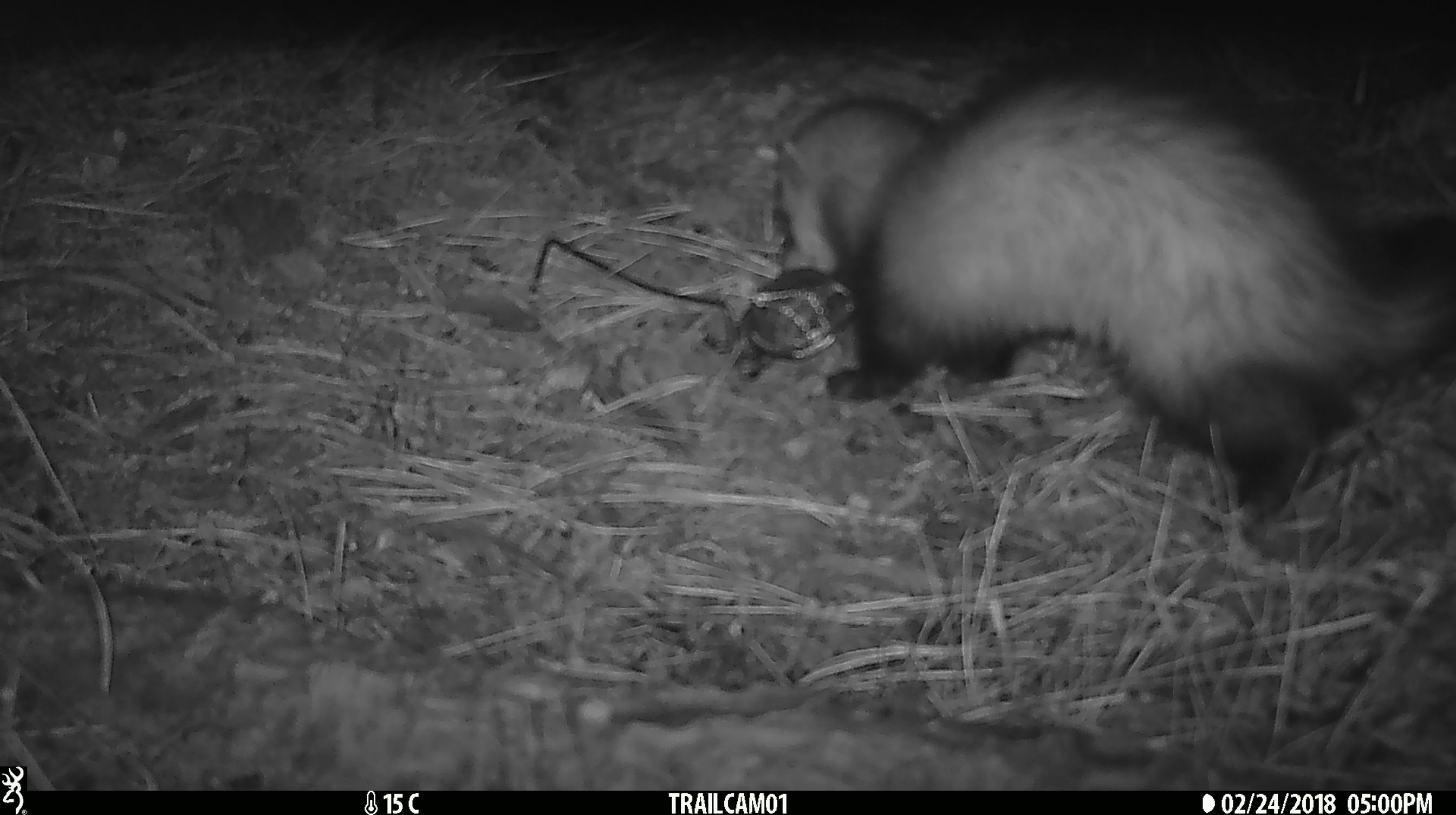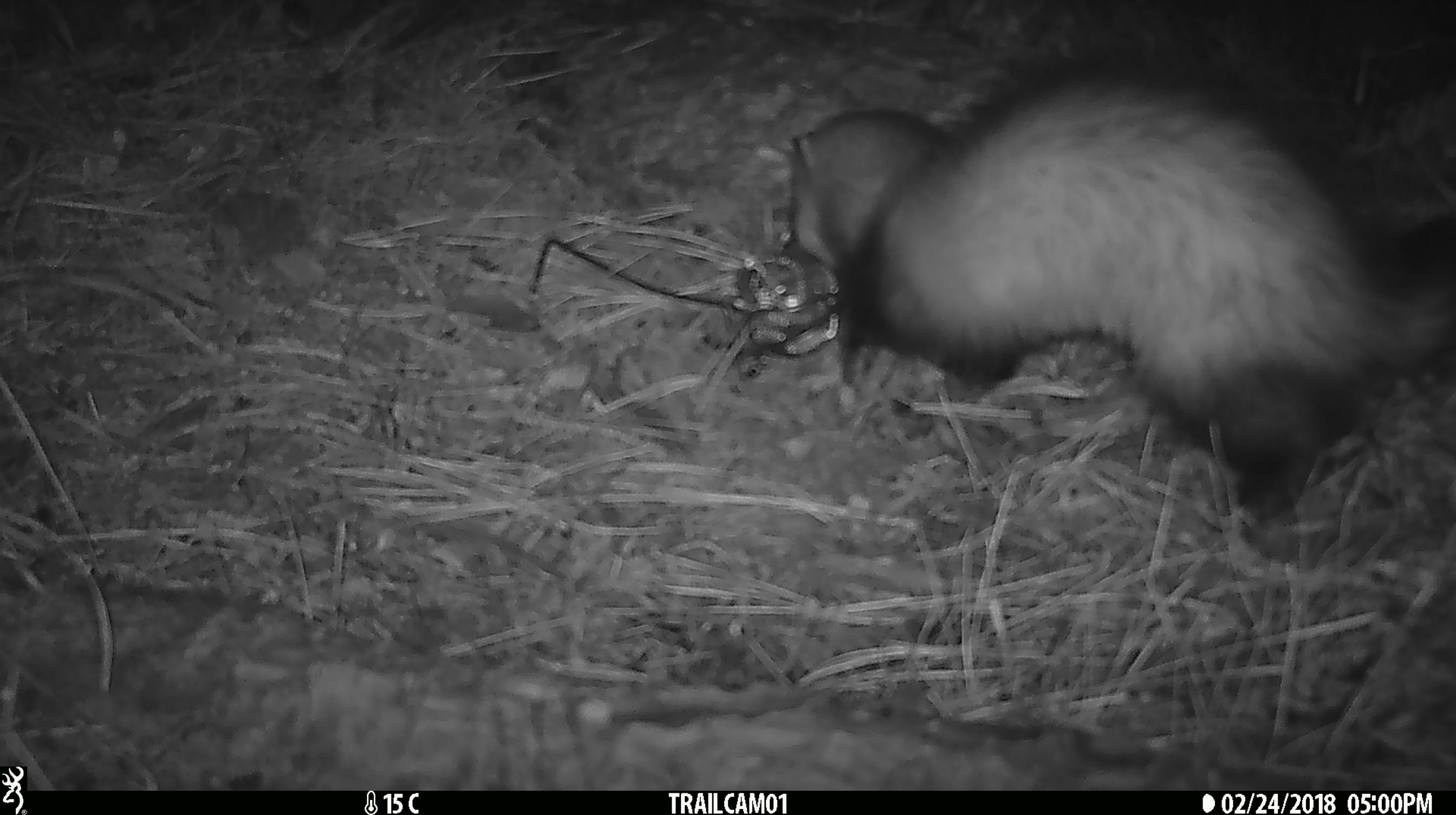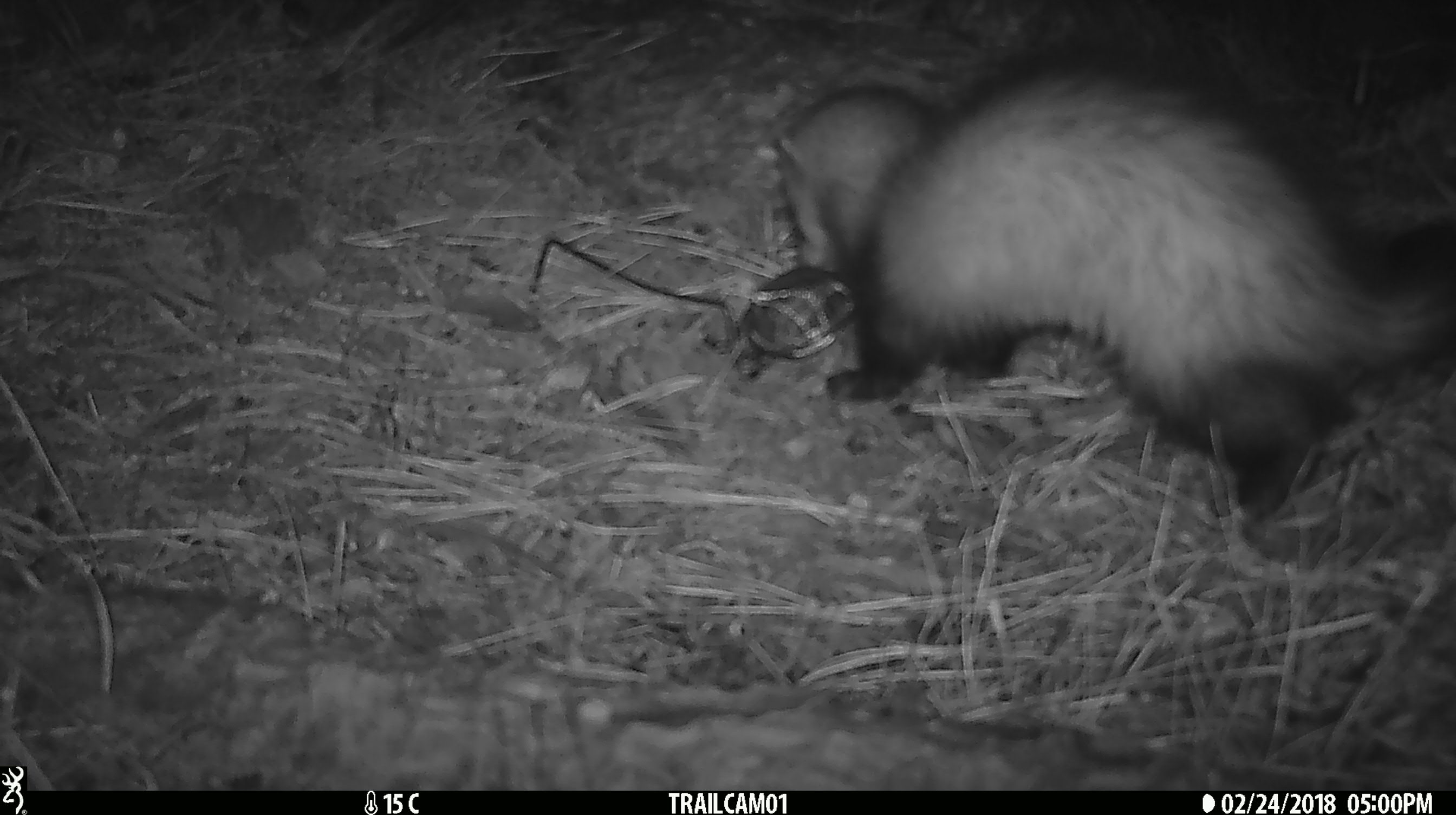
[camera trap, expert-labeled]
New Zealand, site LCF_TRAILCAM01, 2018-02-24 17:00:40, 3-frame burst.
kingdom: Animalia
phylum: Chordata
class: Mammalia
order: Carnivora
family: Mustelidae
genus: Mustela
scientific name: Mustela furo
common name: ferret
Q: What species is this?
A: Ferret (Mustela furo).